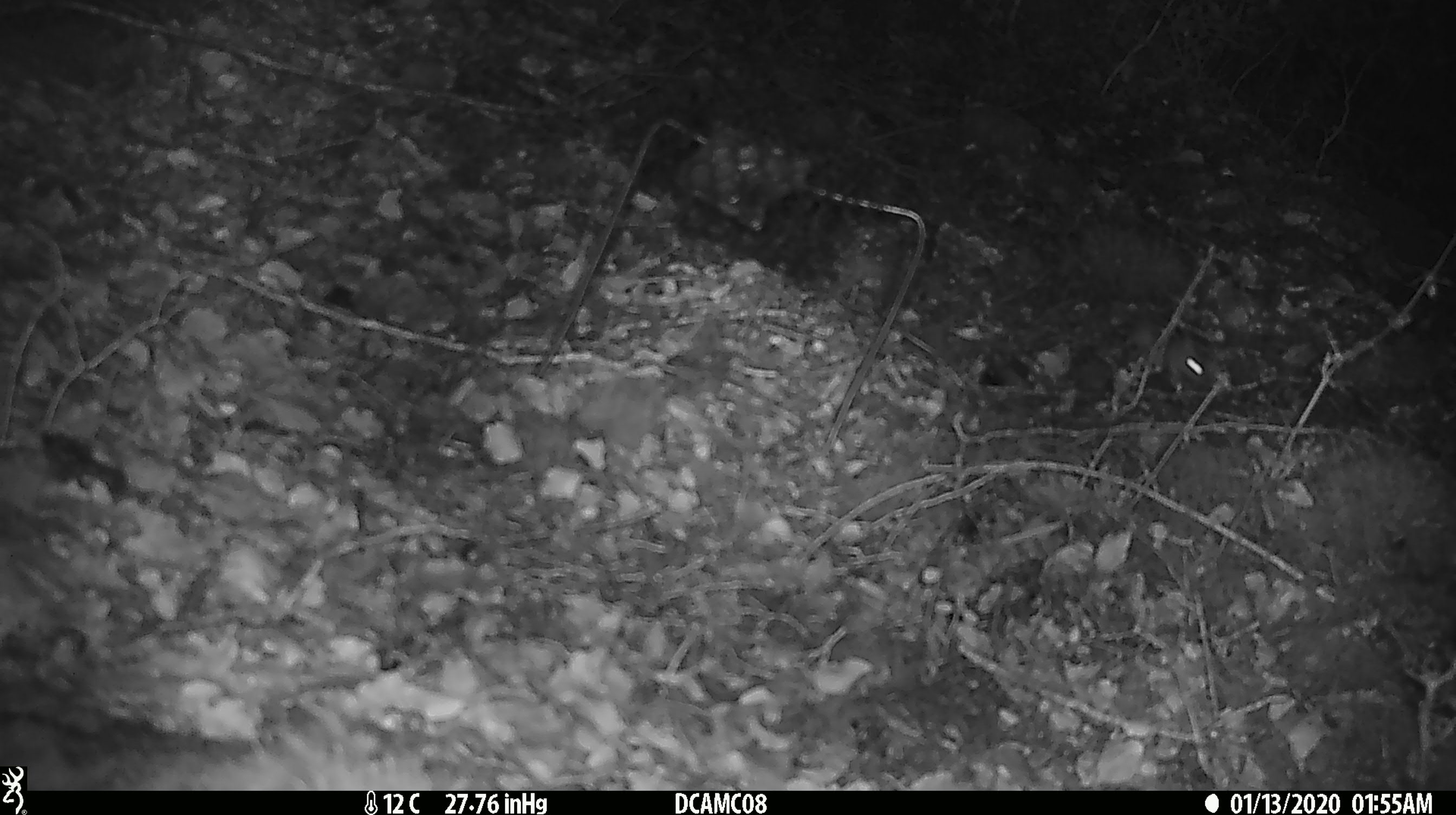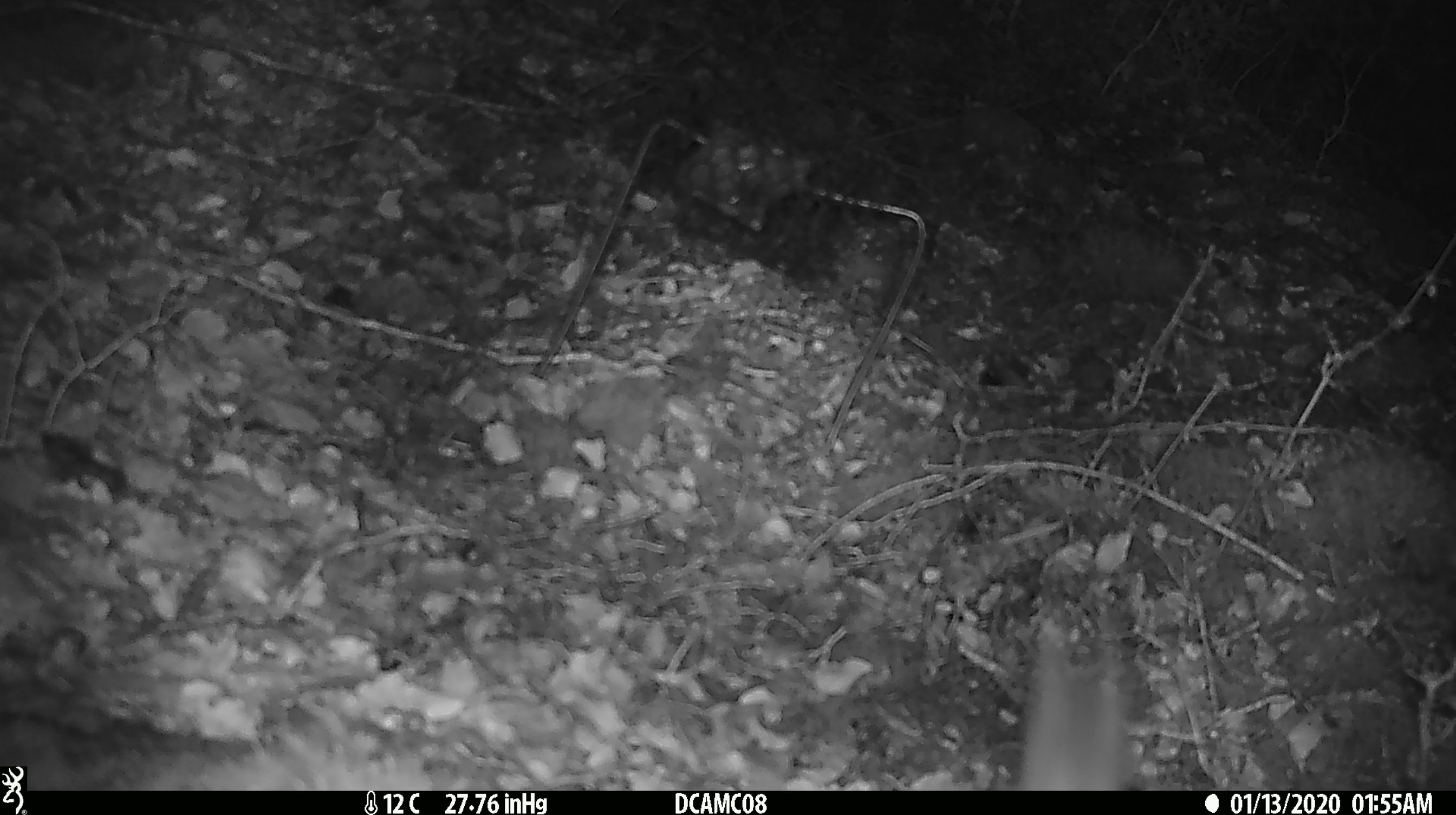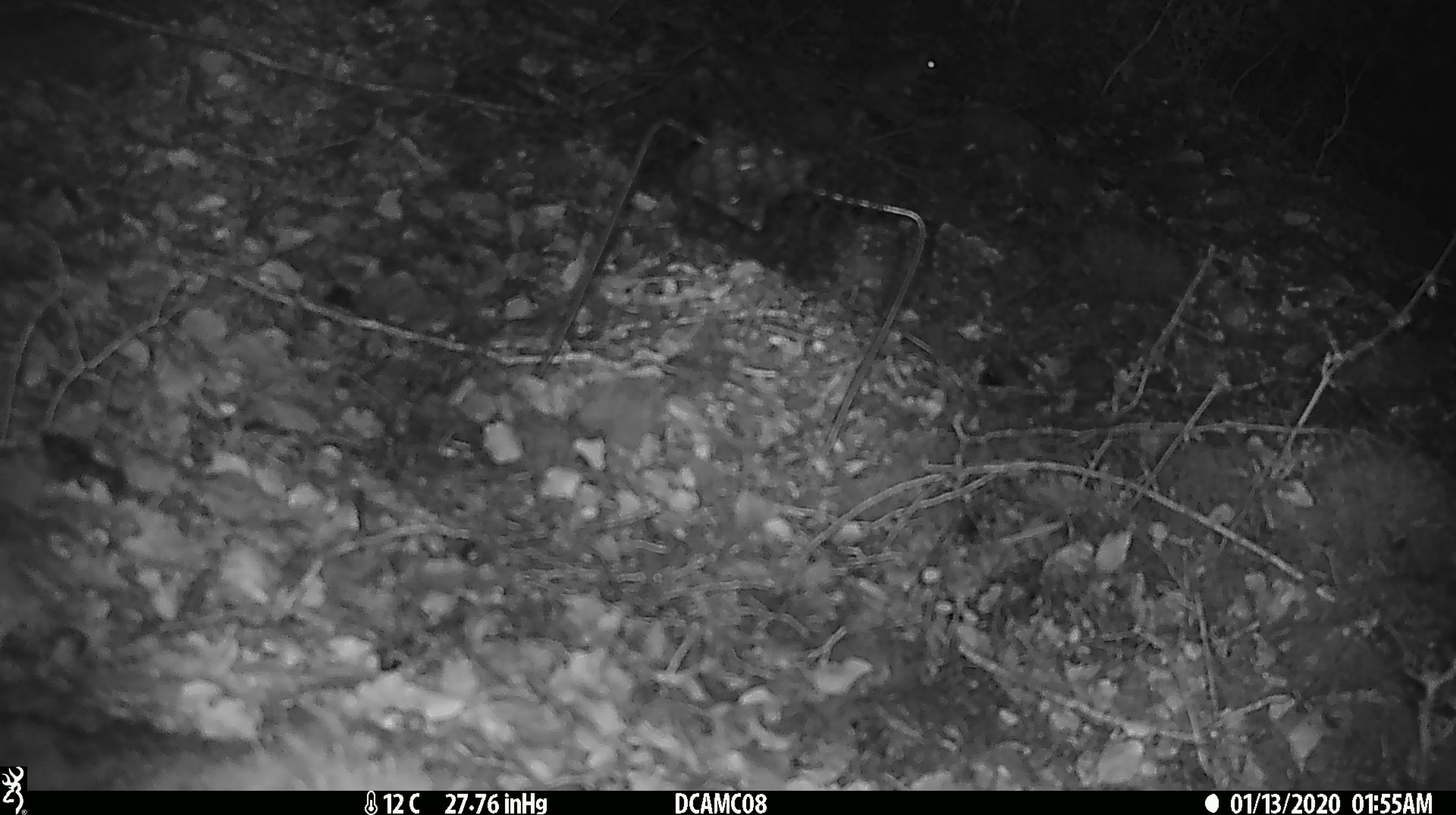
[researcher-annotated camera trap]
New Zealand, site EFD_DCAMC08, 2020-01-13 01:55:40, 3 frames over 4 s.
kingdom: Animalia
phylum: Chordata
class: Mammalia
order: Rodentia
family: Muridae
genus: Mus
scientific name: Mus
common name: mouse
Mouse (Mus).